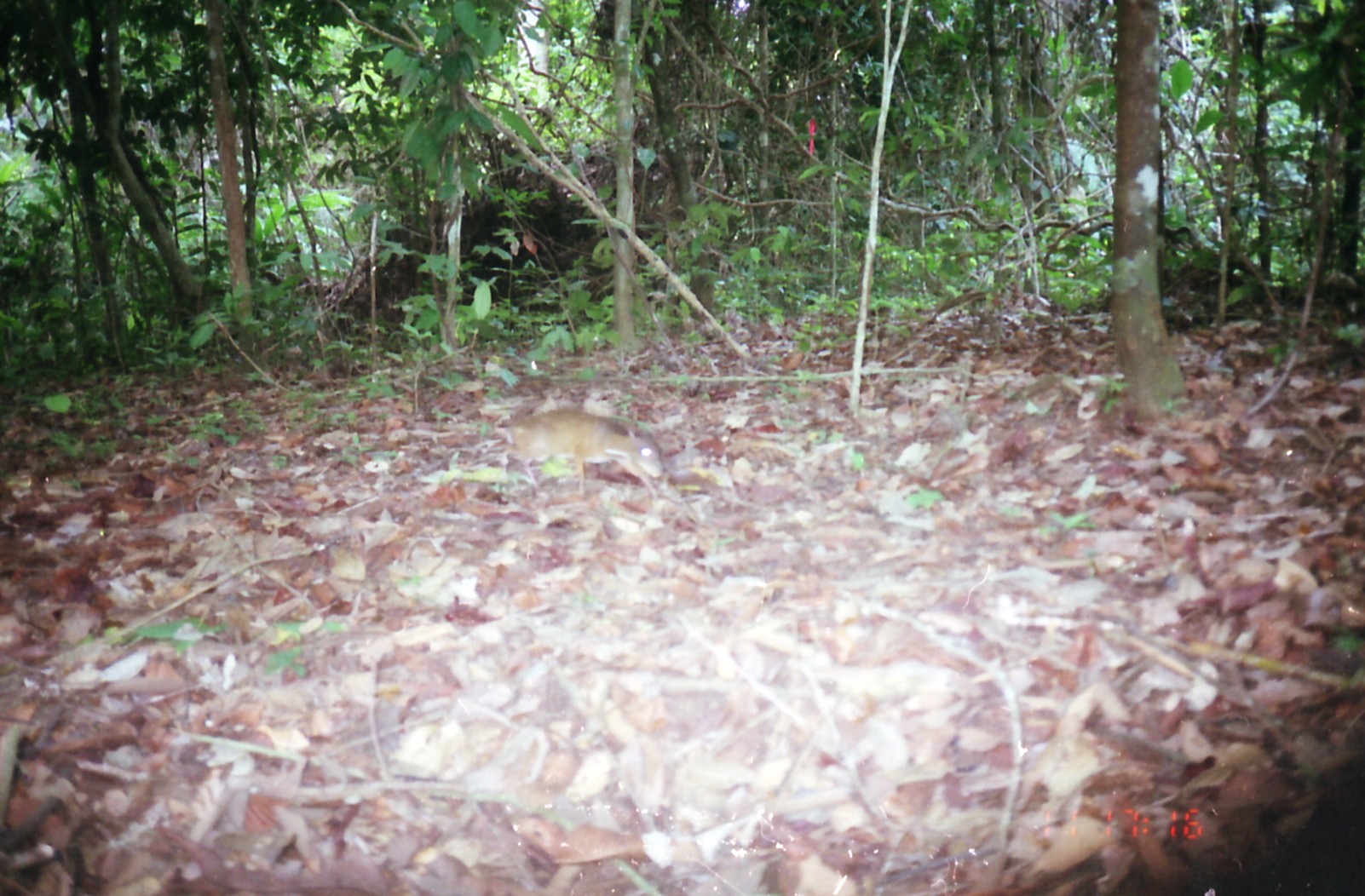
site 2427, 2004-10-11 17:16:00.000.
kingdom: Animalia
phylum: Chordata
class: Mammalia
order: Artiodactyla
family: Tragulidae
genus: Tragulus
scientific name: Tragulus napu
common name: greater oriental chevrotain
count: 1